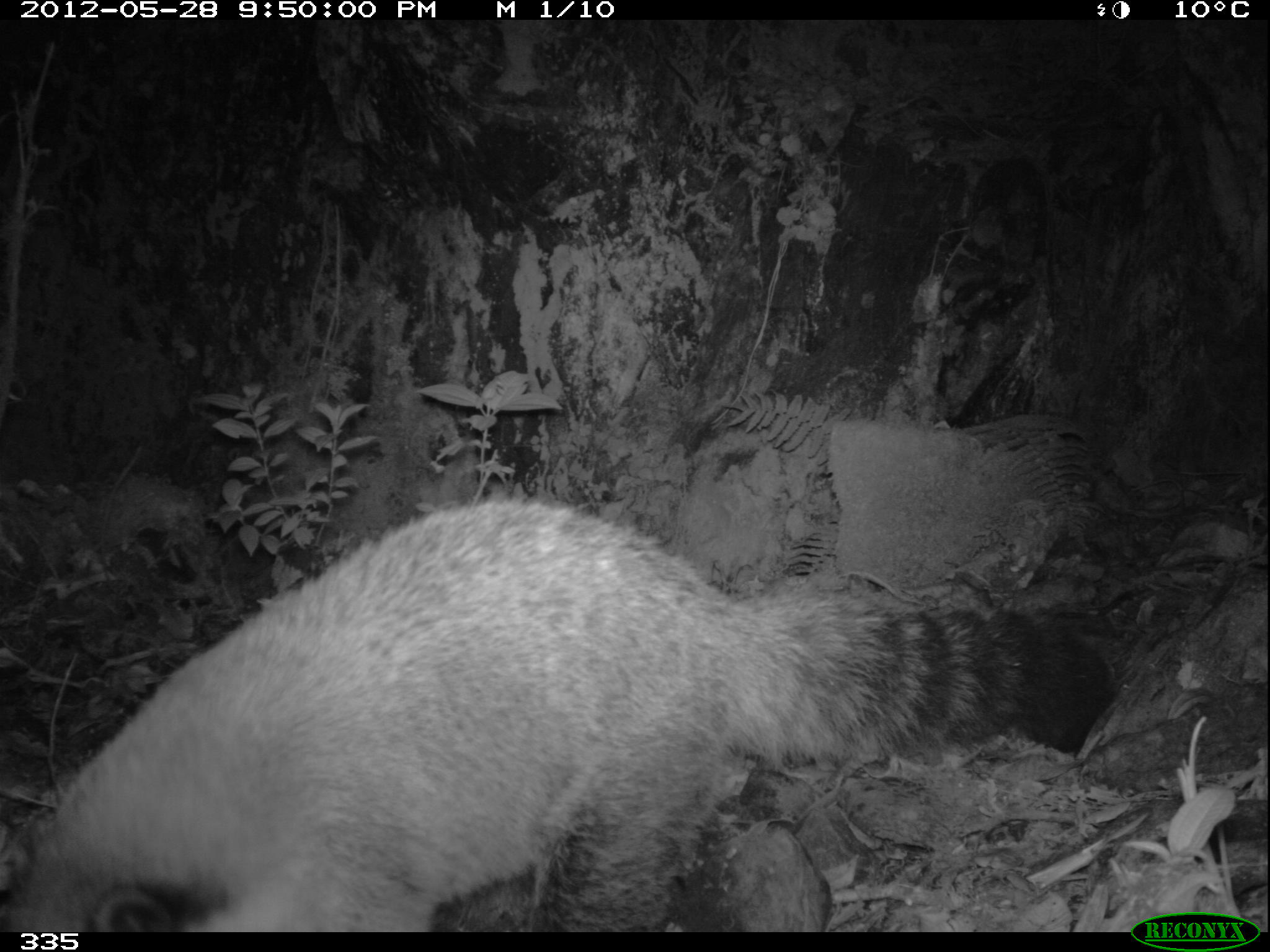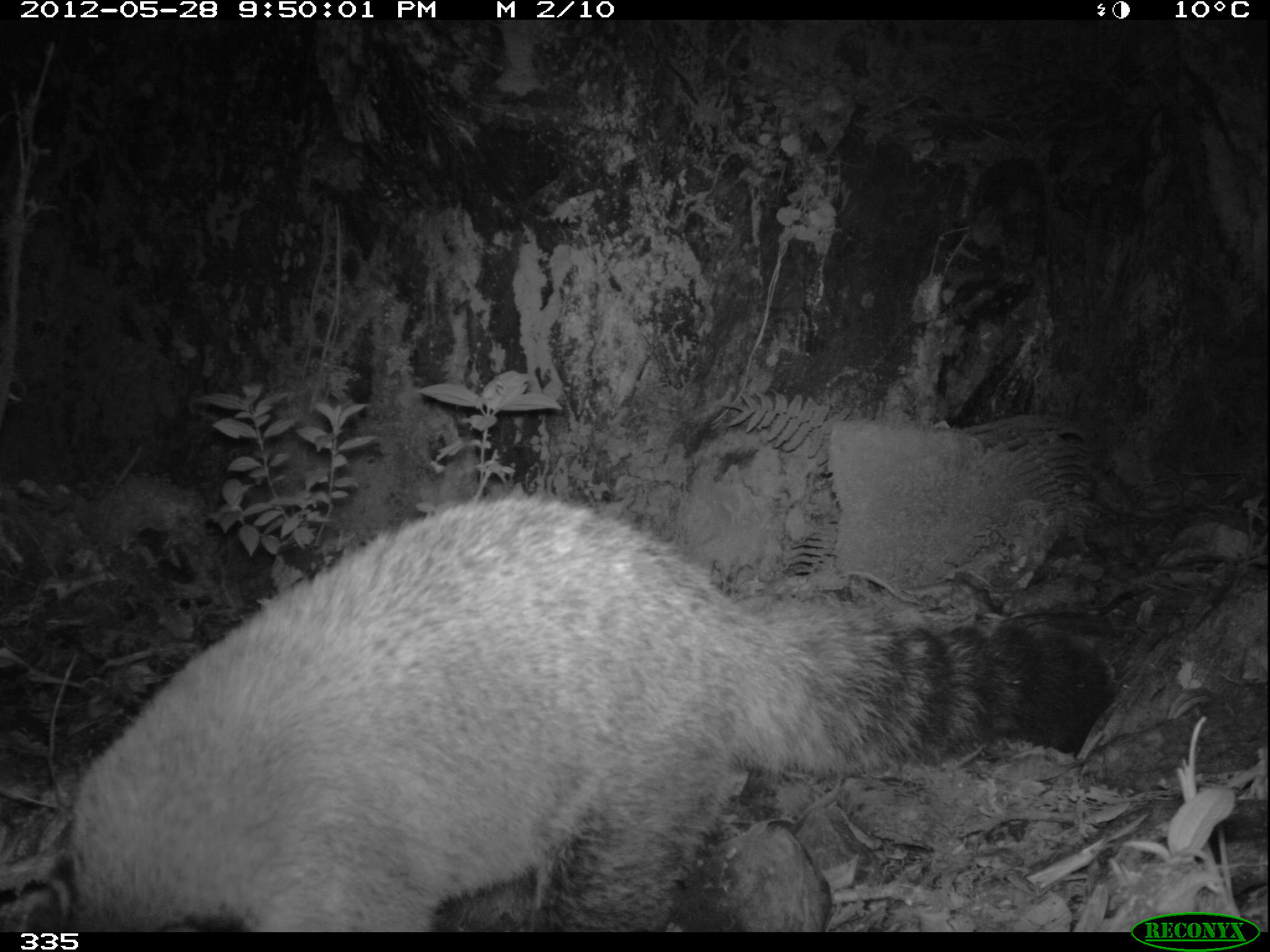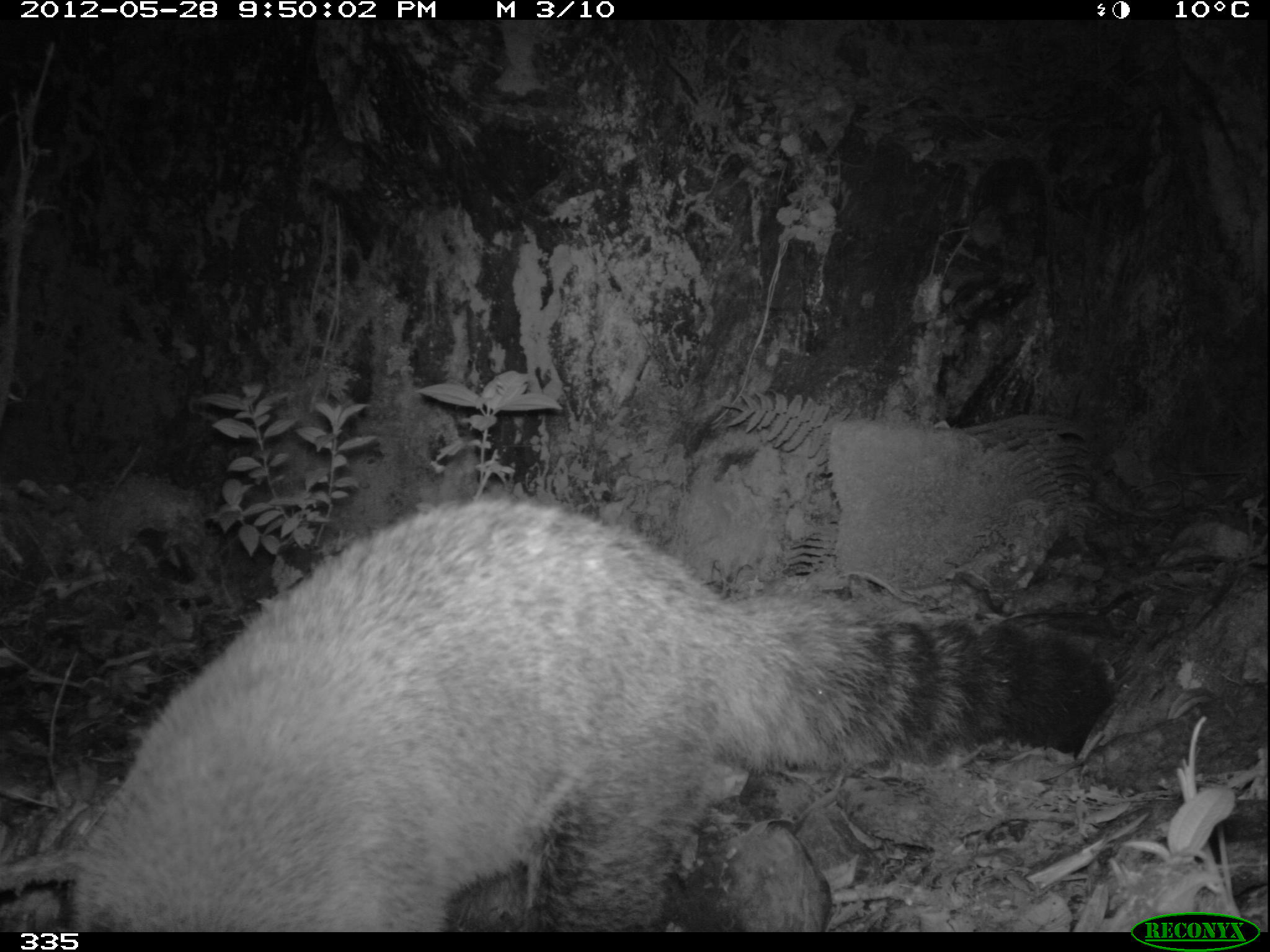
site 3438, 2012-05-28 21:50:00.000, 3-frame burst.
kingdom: Animalia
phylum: Chordata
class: Mammalia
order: Carnivora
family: Procyonidae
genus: Nasua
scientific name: Nasua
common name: coatis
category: unknown coati